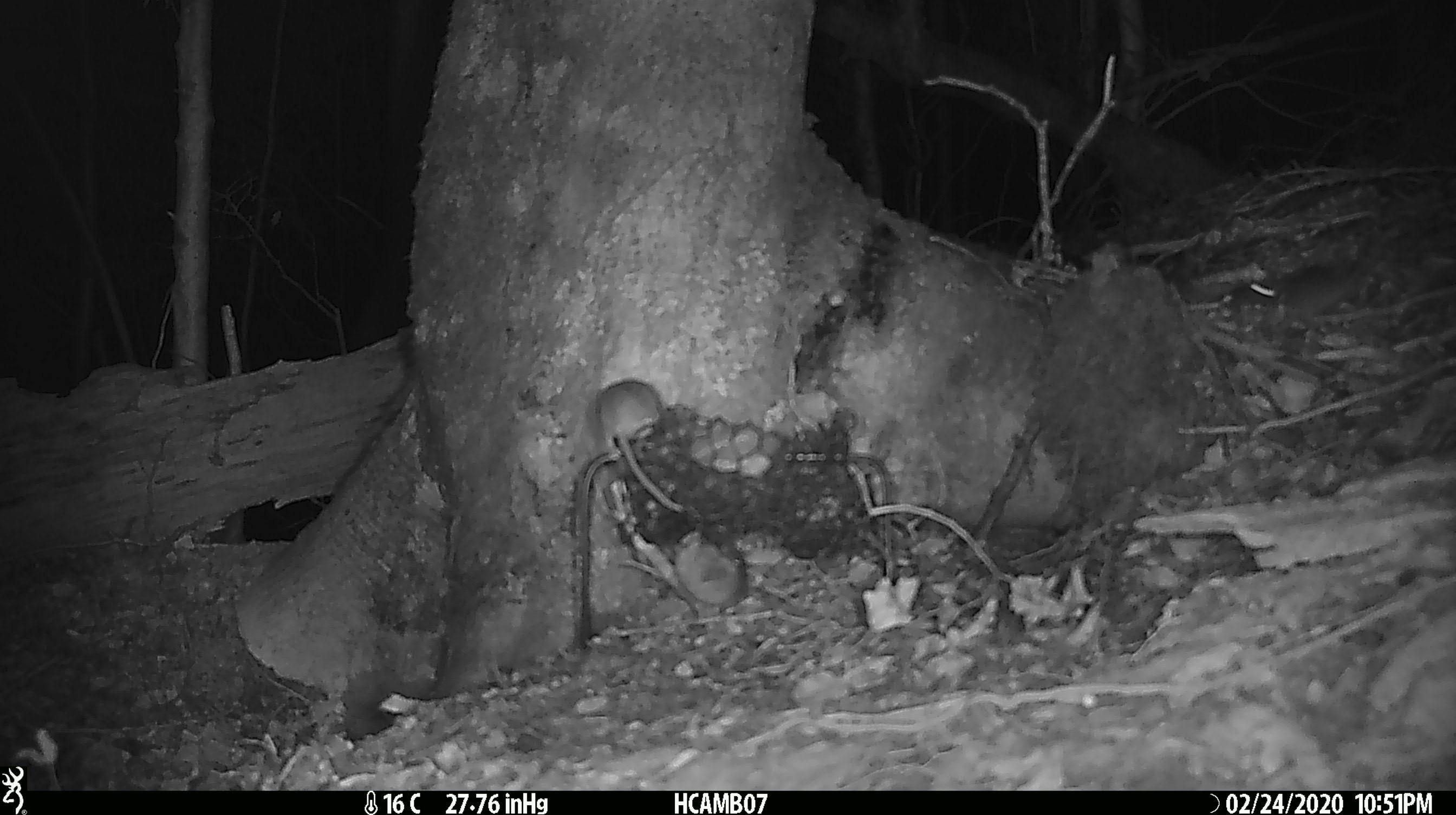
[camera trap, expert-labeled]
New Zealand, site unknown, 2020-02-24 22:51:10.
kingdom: Animalia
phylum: Chordata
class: Mammalia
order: Rodentia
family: Muridae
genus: Mus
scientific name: Mus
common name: mouse